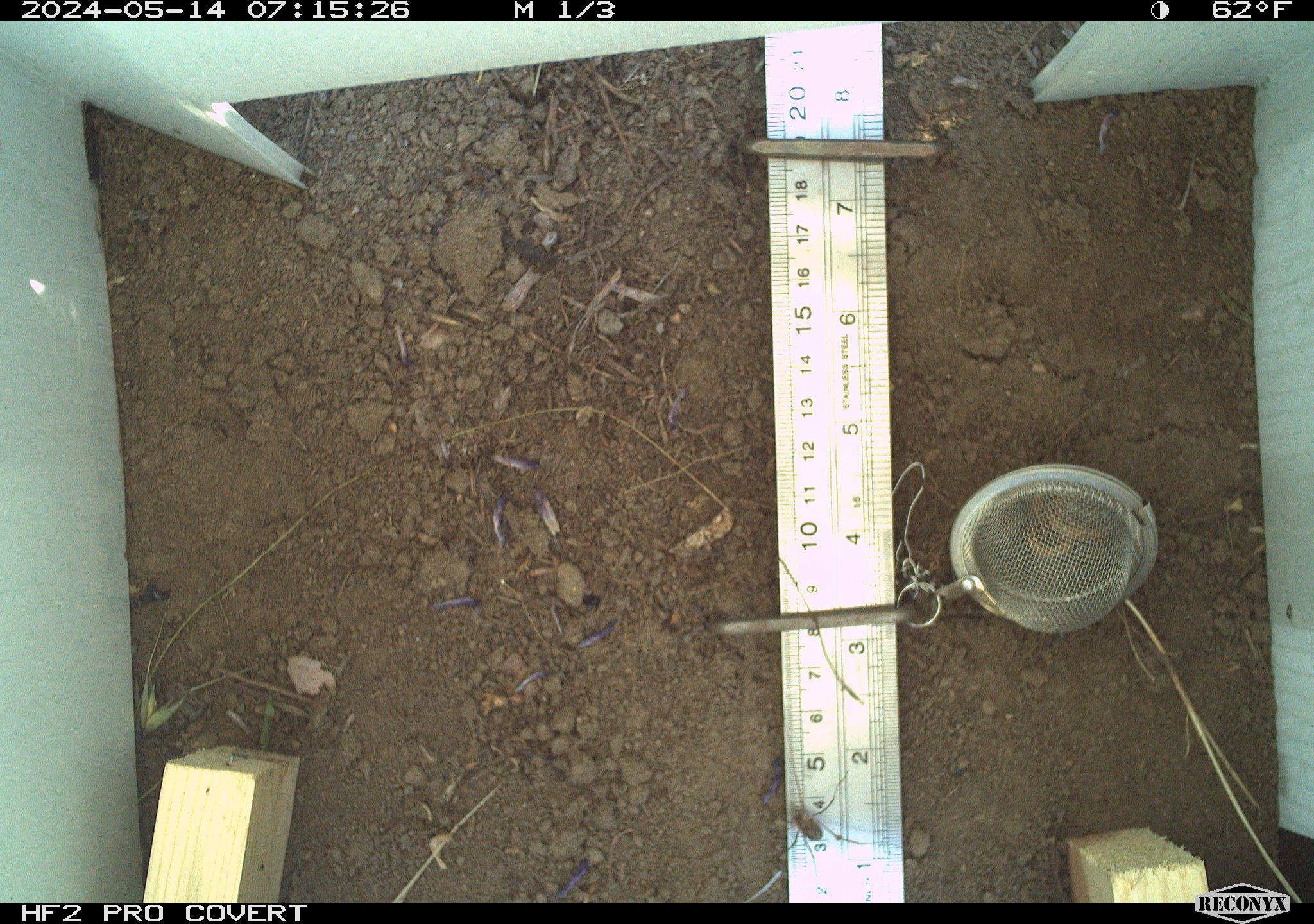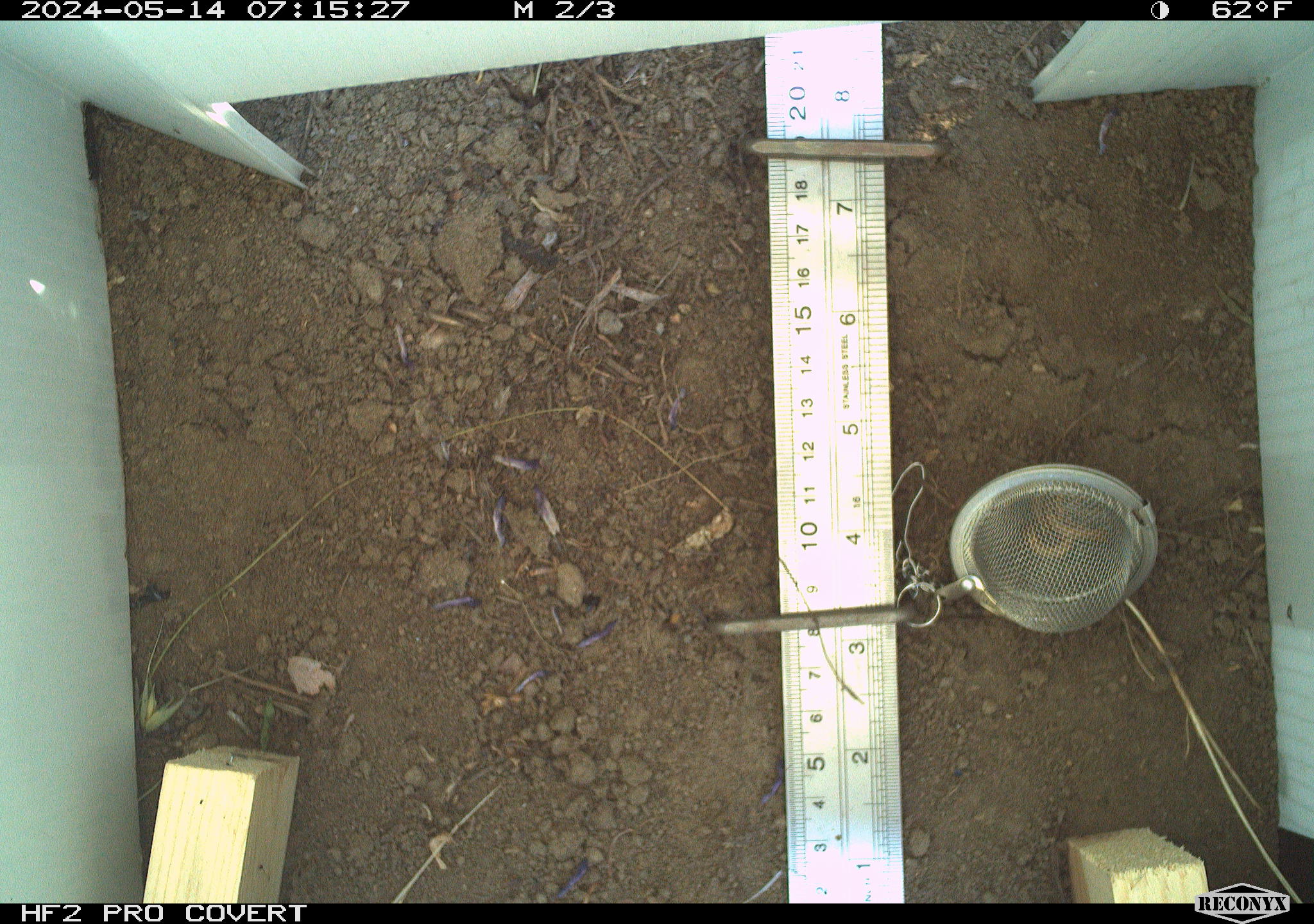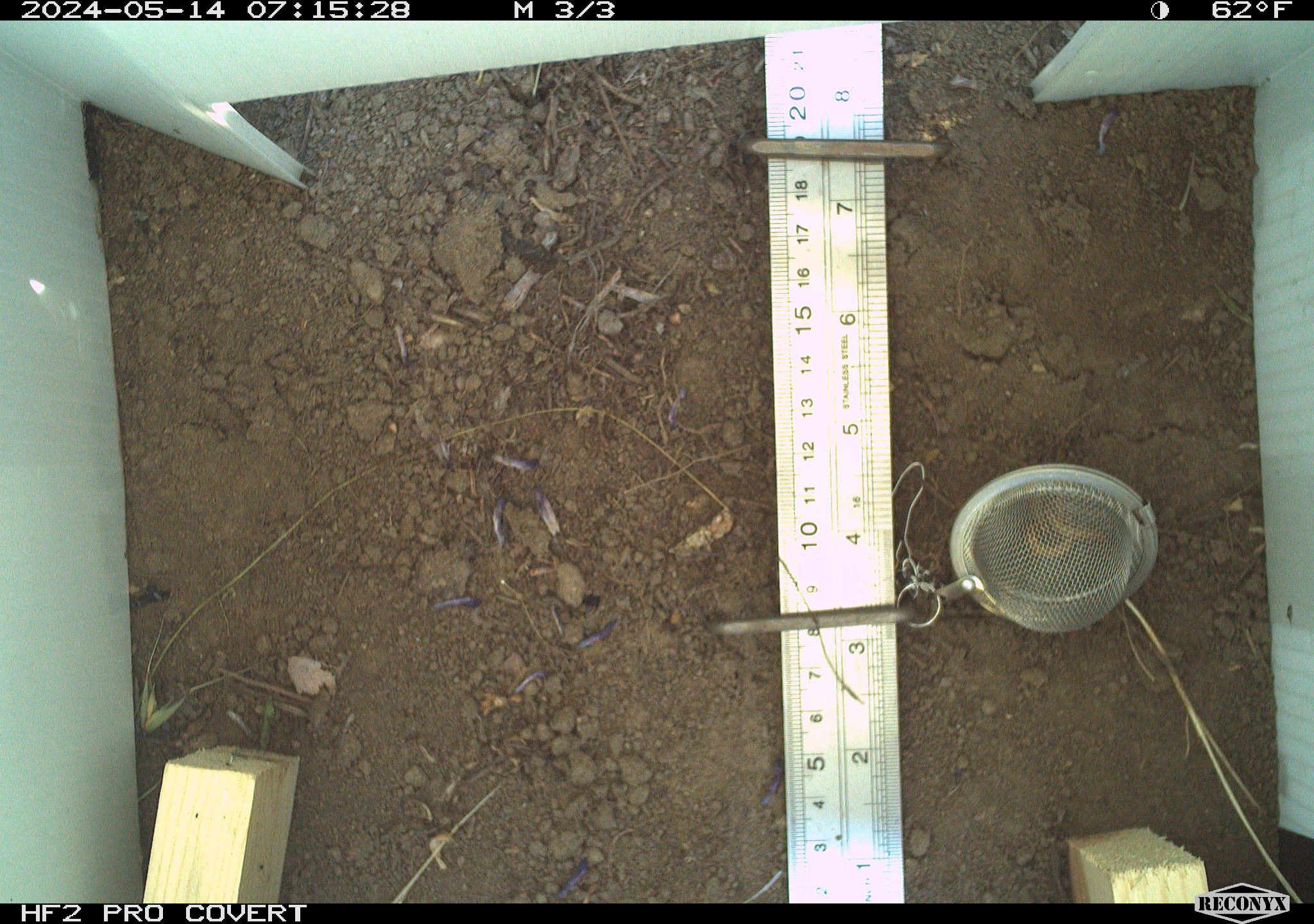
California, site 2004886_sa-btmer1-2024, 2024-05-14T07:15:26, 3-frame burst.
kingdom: Animalia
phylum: Arthropoda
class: Insecta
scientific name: Insecta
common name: insect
Insect (Insecta).